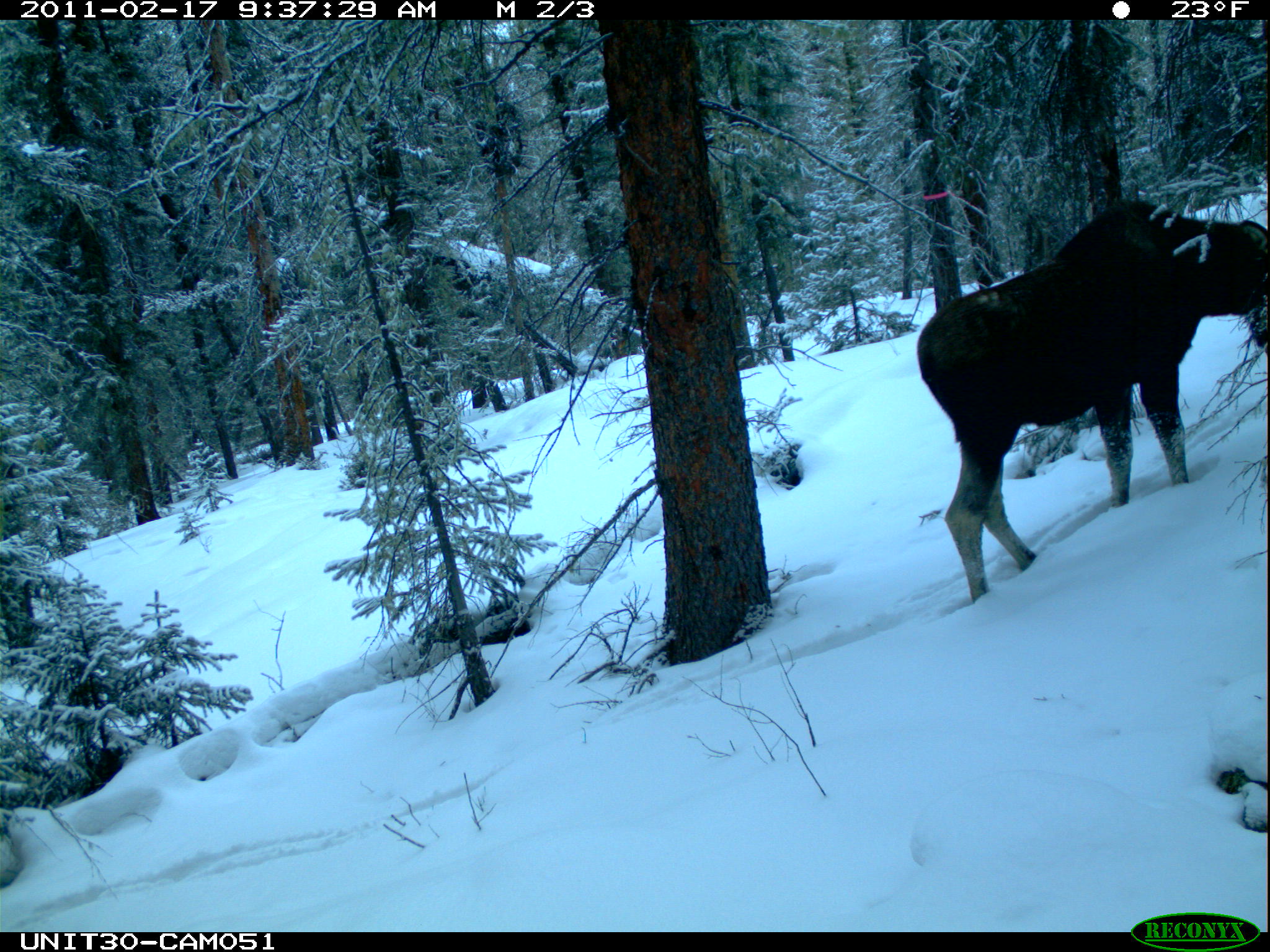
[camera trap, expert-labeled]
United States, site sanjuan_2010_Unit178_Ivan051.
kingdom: Animalia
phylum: Chordata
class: Mammalia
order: Artiodactyla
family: Cervidae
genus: Alces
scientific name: Alces alces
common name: moose